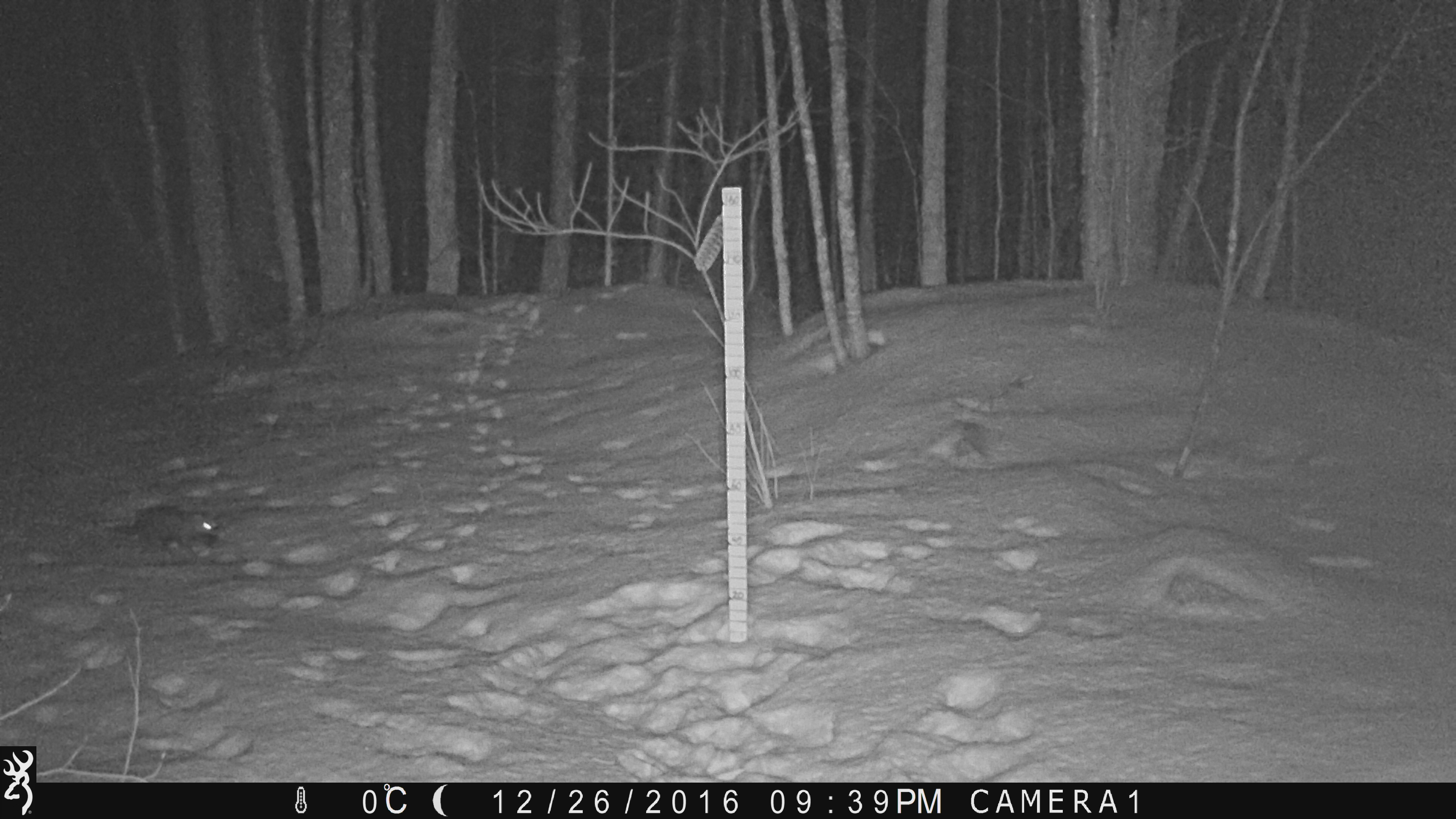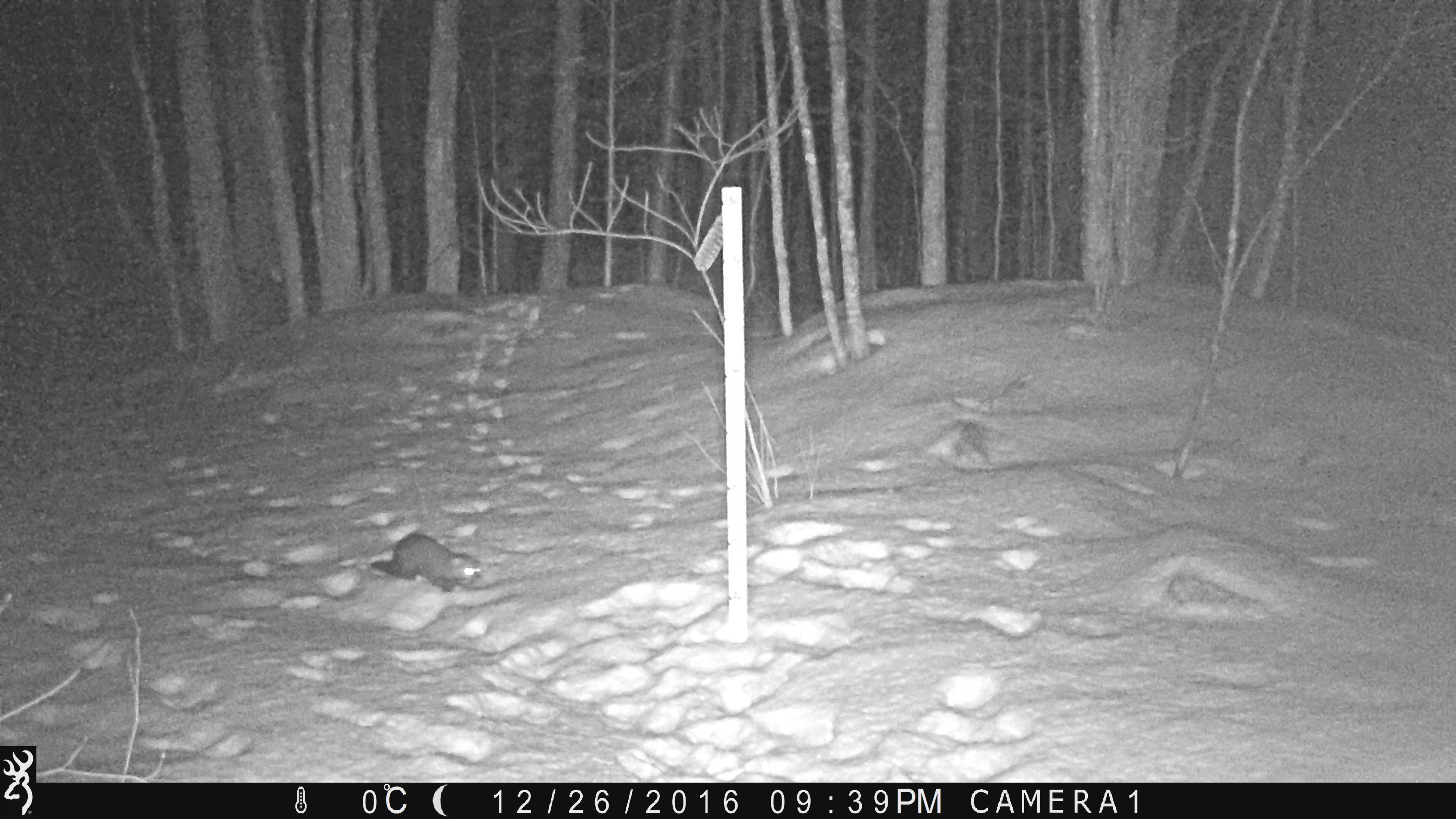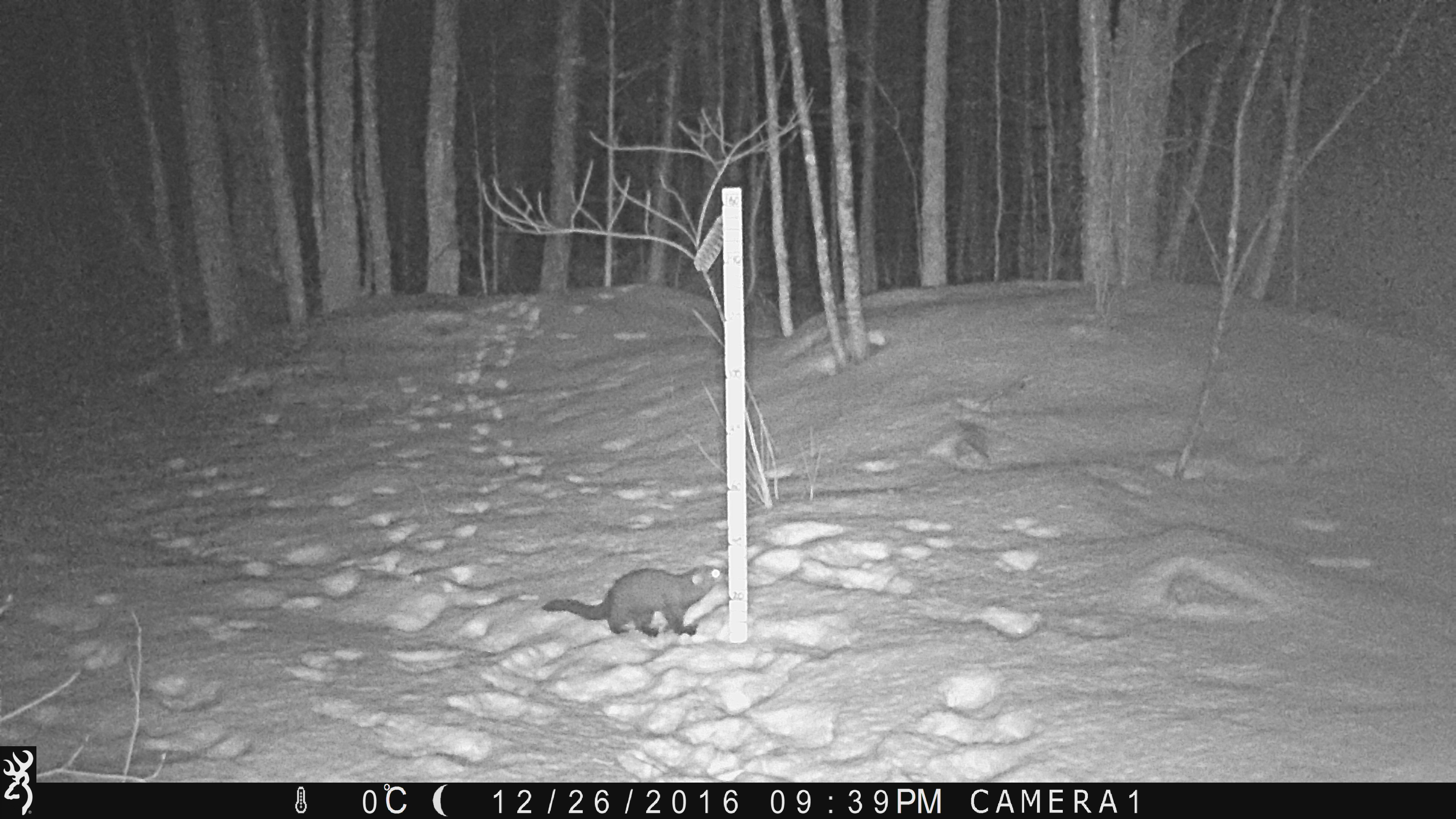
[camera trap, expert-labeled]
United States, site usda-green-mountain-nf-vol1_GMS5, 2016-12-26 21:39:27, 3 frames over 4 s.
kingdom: Animalia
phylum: Chordata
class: Mammalia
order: Carnivora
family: Mustelidae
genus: Pekania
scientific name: Pekania pennanti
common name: fisher